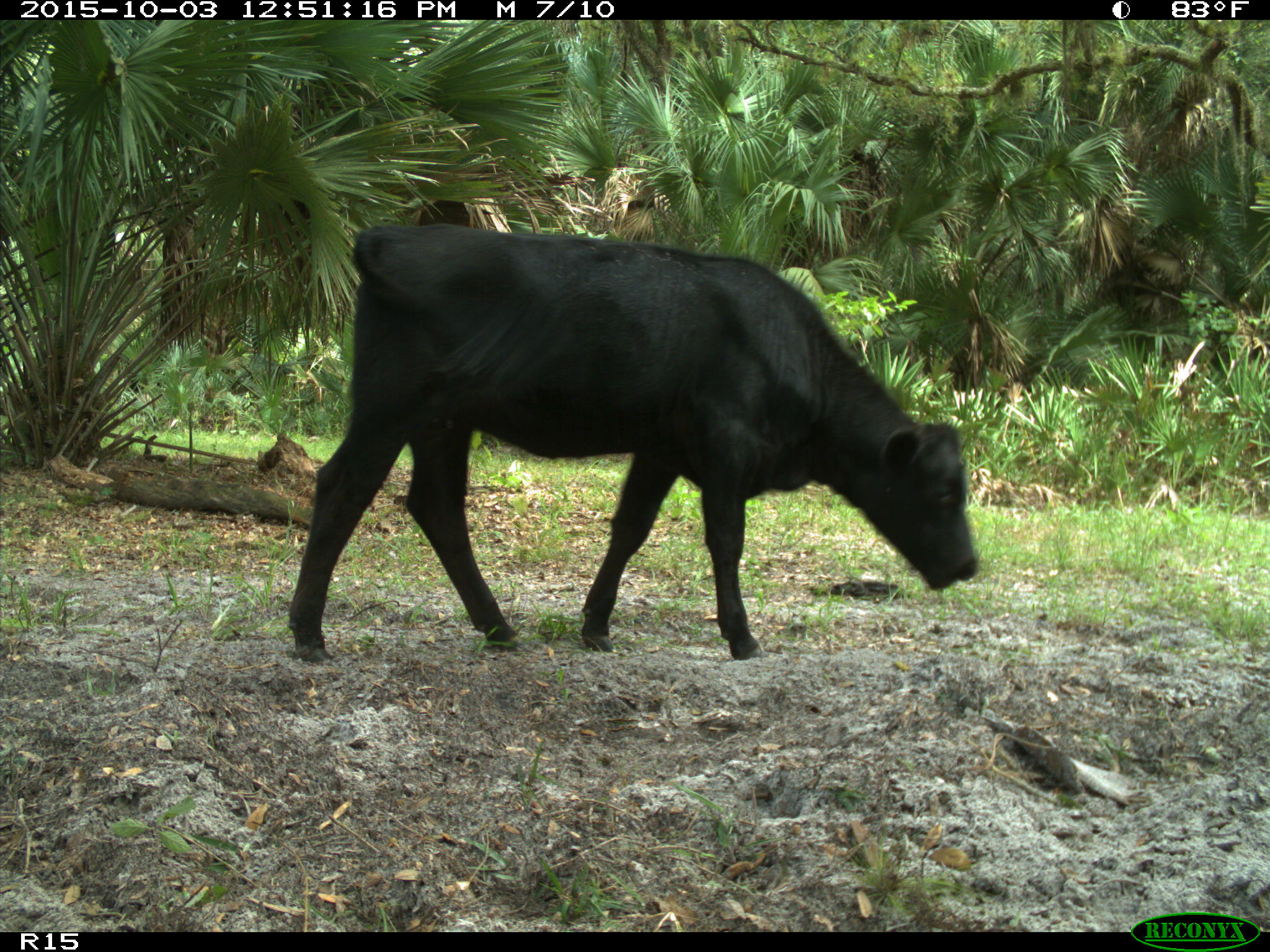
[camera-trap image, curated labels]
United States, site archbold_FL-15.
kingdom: Animalia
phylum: Chordata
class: Mammalia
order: Artiodactyla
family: Bovidae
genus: Bos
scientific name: Bos taurus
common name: domestic cow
Bos taurus (domestic cow).